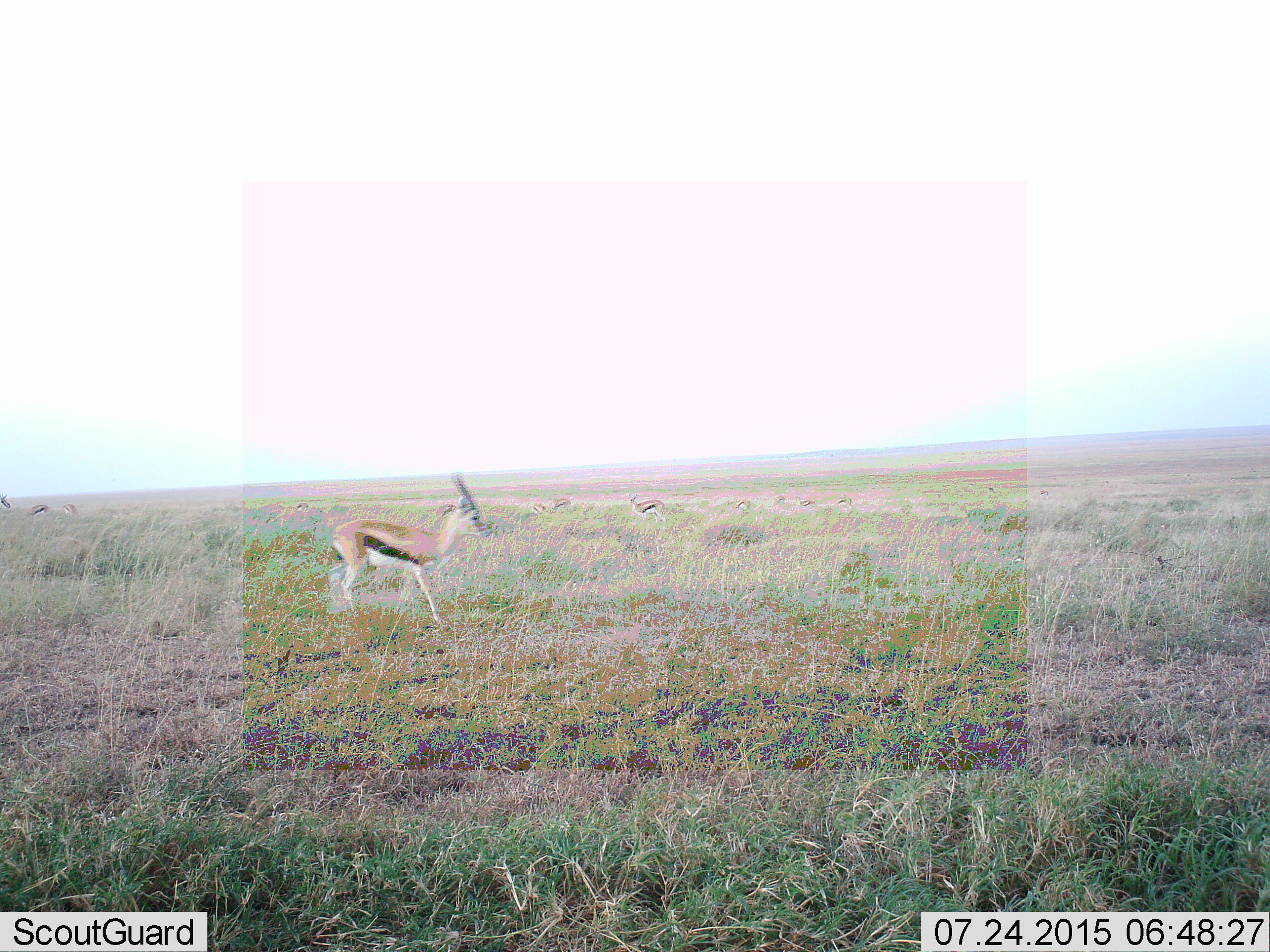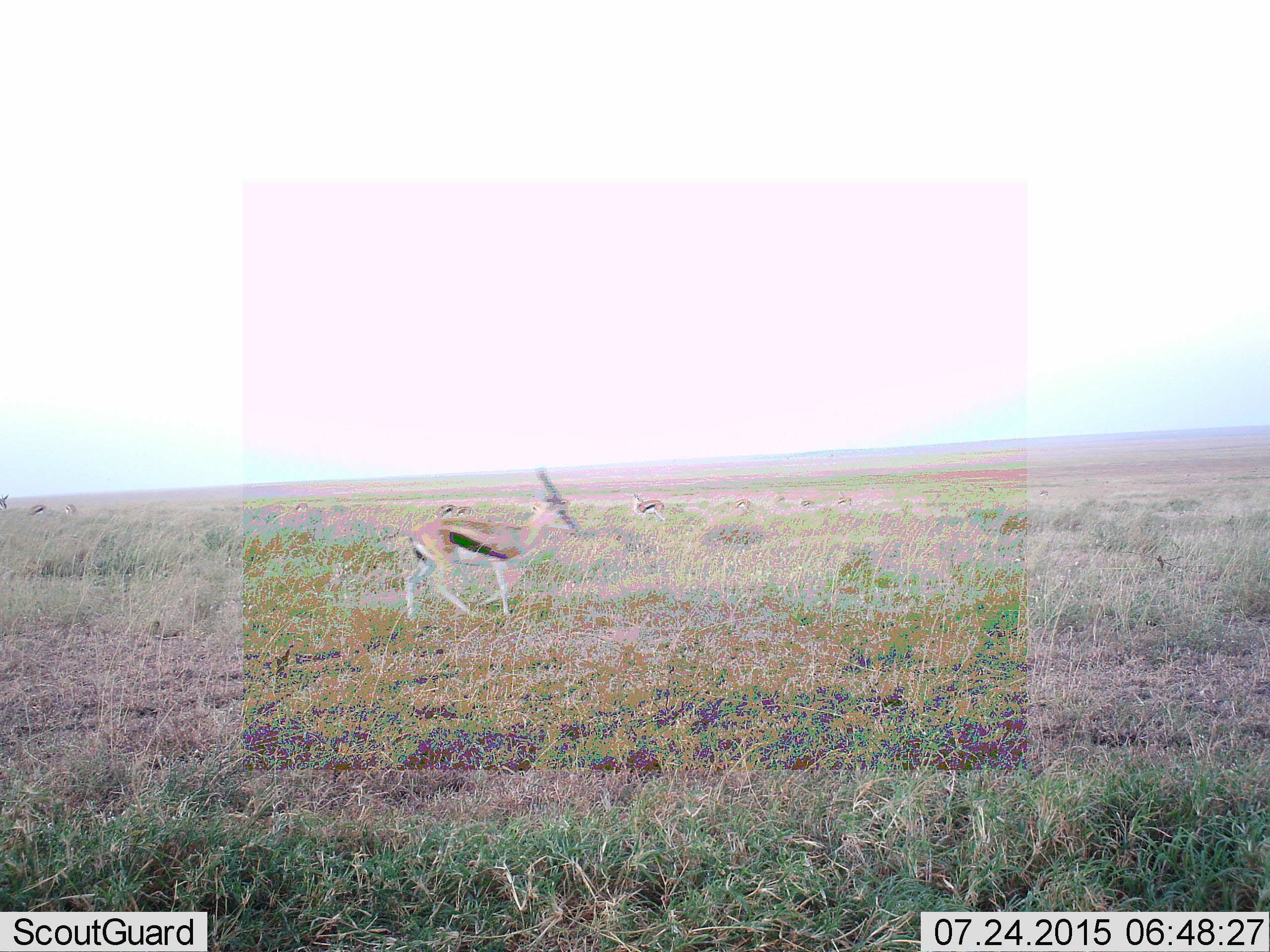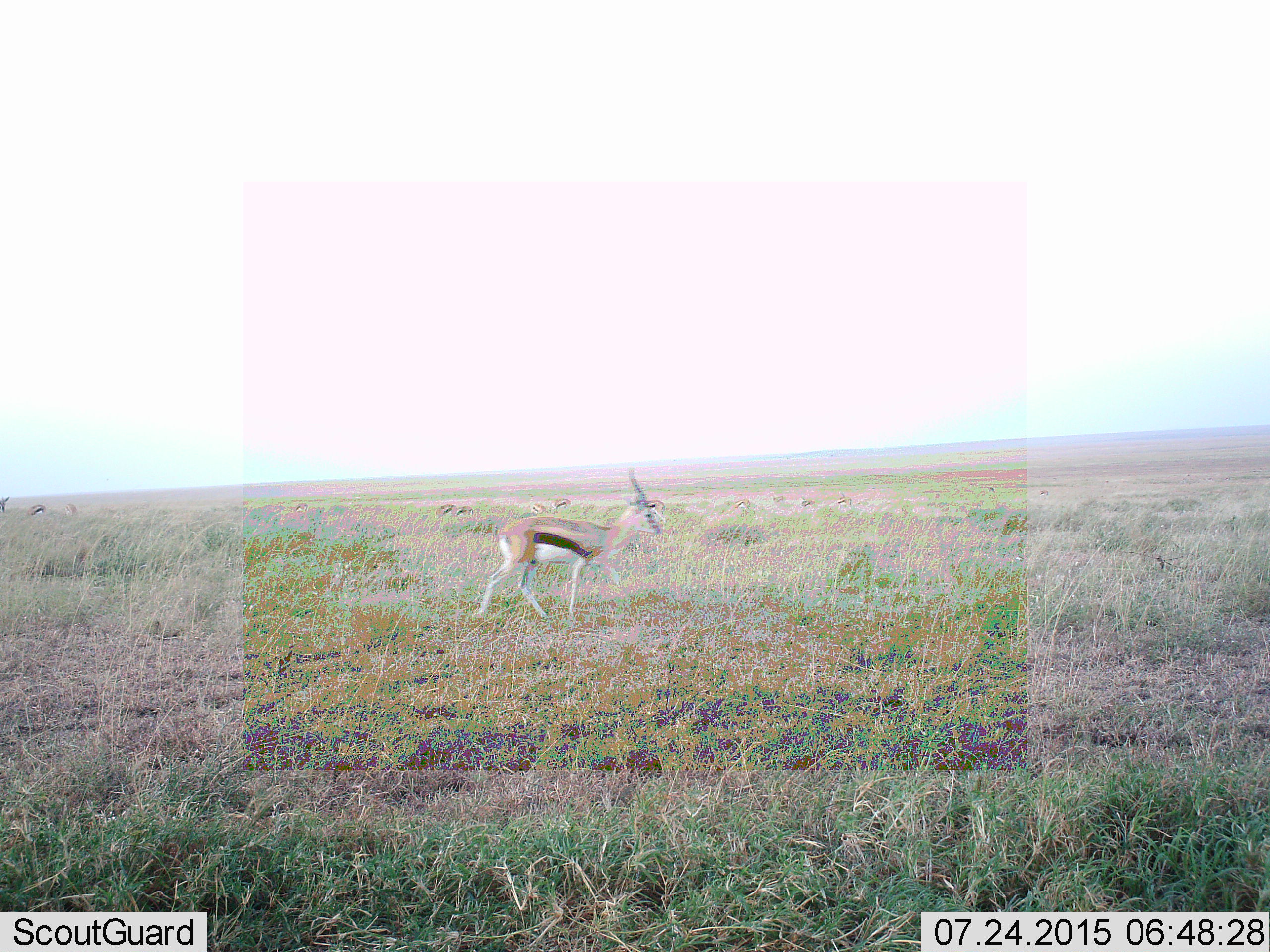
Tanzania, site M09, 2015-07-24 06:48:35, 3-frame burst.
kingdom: Animalia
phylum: Chordata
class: Mammalia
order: Artiodactyla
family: Bovidae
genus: Eudorcas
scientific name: Eudorcas thomsonii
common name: thomson's gazelle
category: gazellethomsons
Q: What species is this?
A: Gazellethomsons (thomson's gazelle) (Eudorcas thomsonii).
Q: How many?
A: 11-50.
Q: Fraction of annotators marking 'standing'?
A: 60%.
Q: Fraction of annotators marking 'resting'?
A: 10%.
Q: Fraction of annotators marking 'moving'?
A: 100%.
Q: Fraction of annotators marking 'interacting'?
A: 0%.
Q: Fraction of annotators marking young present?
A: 10%.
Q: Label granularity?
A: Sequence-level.